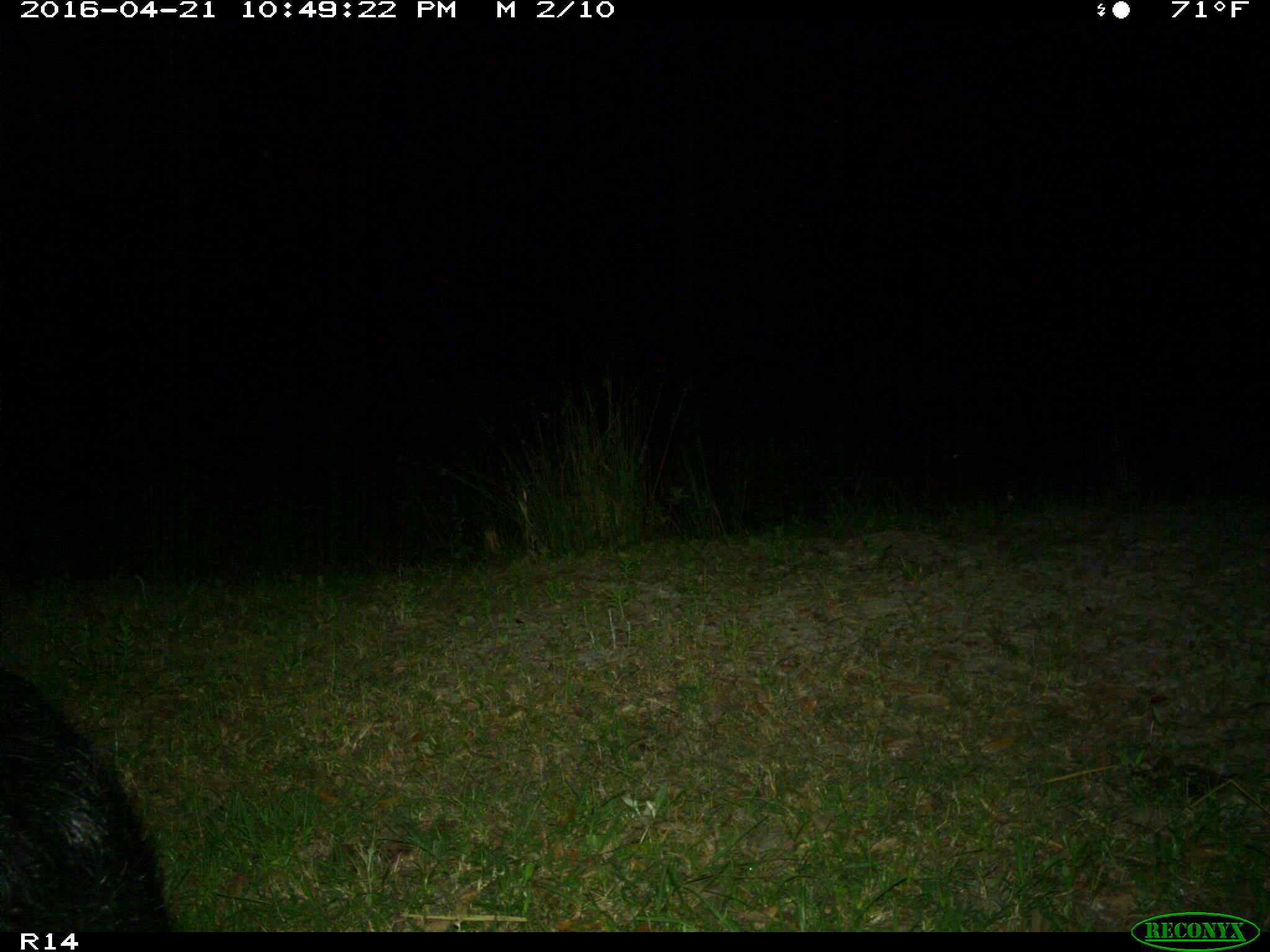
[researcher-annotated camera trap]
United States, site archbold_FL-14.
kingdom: Animalia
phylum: Chordata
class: Mammalia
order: Artiodactyla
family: Suidae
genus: Sus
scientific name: Sus scrofa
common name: wild boar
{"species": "Sus scrofa (wild boar)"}